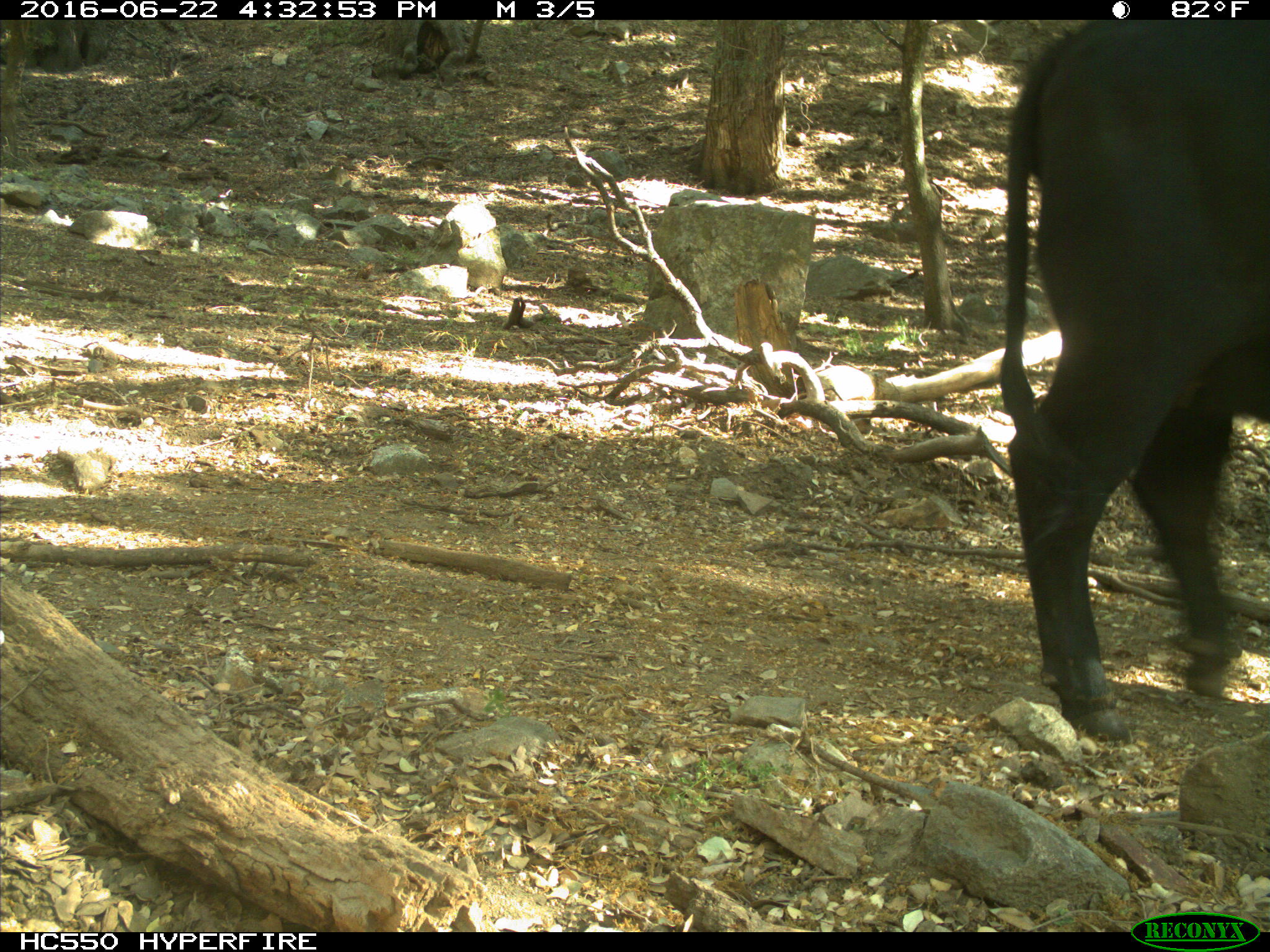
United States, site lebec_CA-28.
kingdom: Animalia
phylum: Chordata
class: Mammalia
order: Artiodactyla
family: Bovidae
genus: Bos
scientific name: Bos taurus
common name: domestic cow